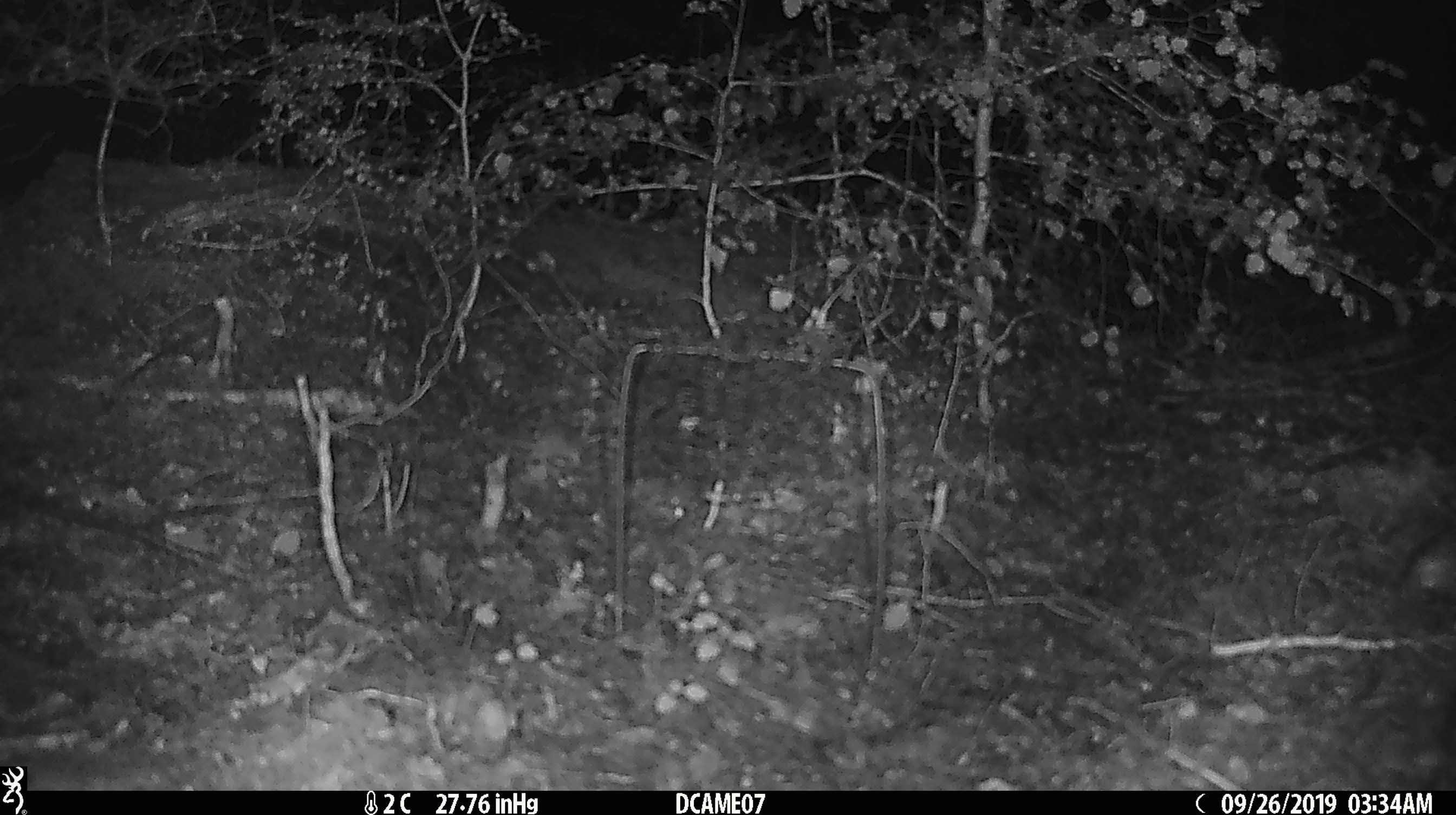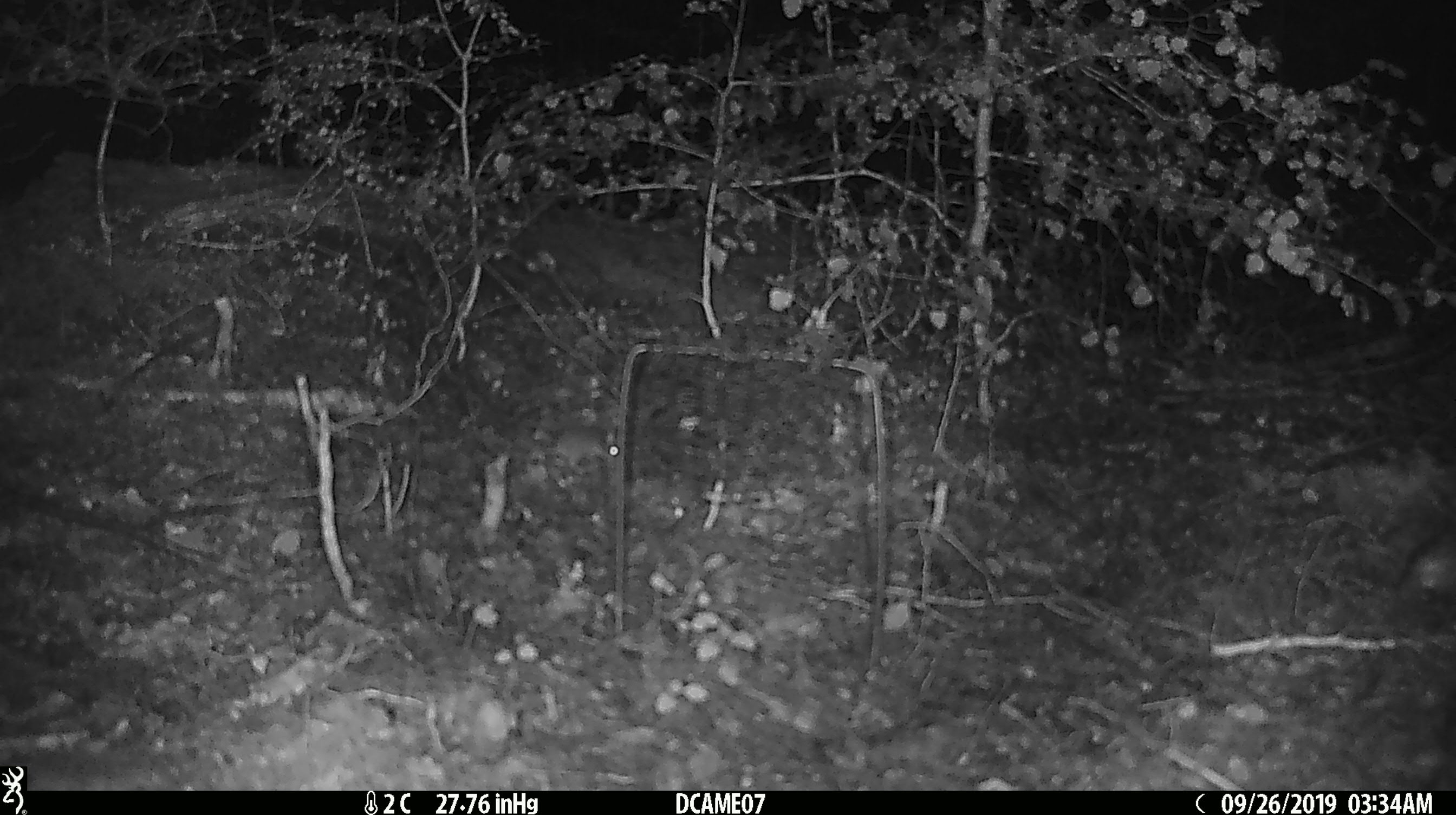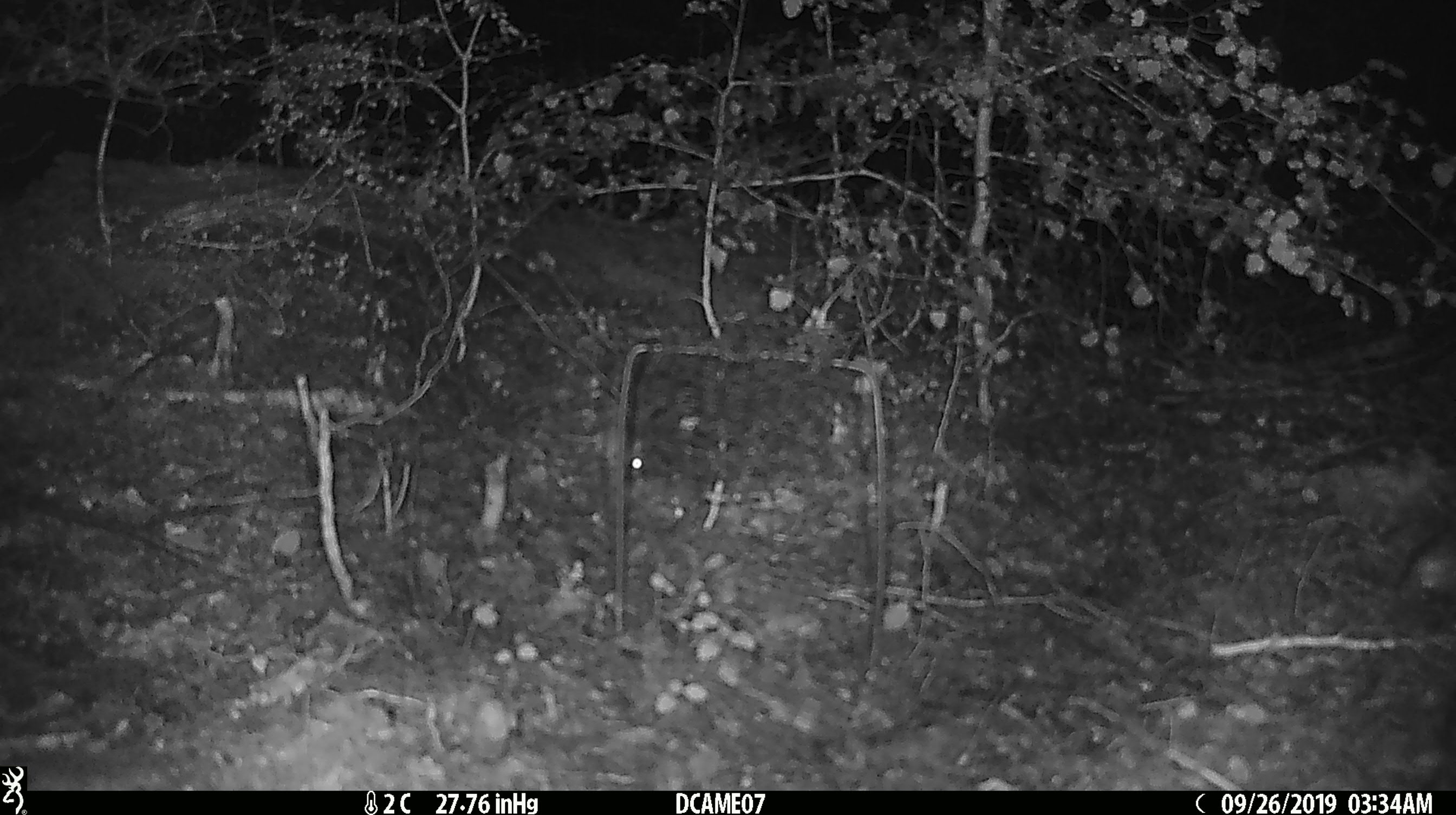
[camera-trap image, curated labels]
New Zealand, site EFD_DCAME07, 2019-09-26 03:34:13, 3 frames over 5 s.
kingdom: Animalia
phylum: Chordata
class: Mammalia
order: Rodentia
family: Muridae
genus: Mus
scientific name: Mus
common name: mouse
Mouse (Mus).